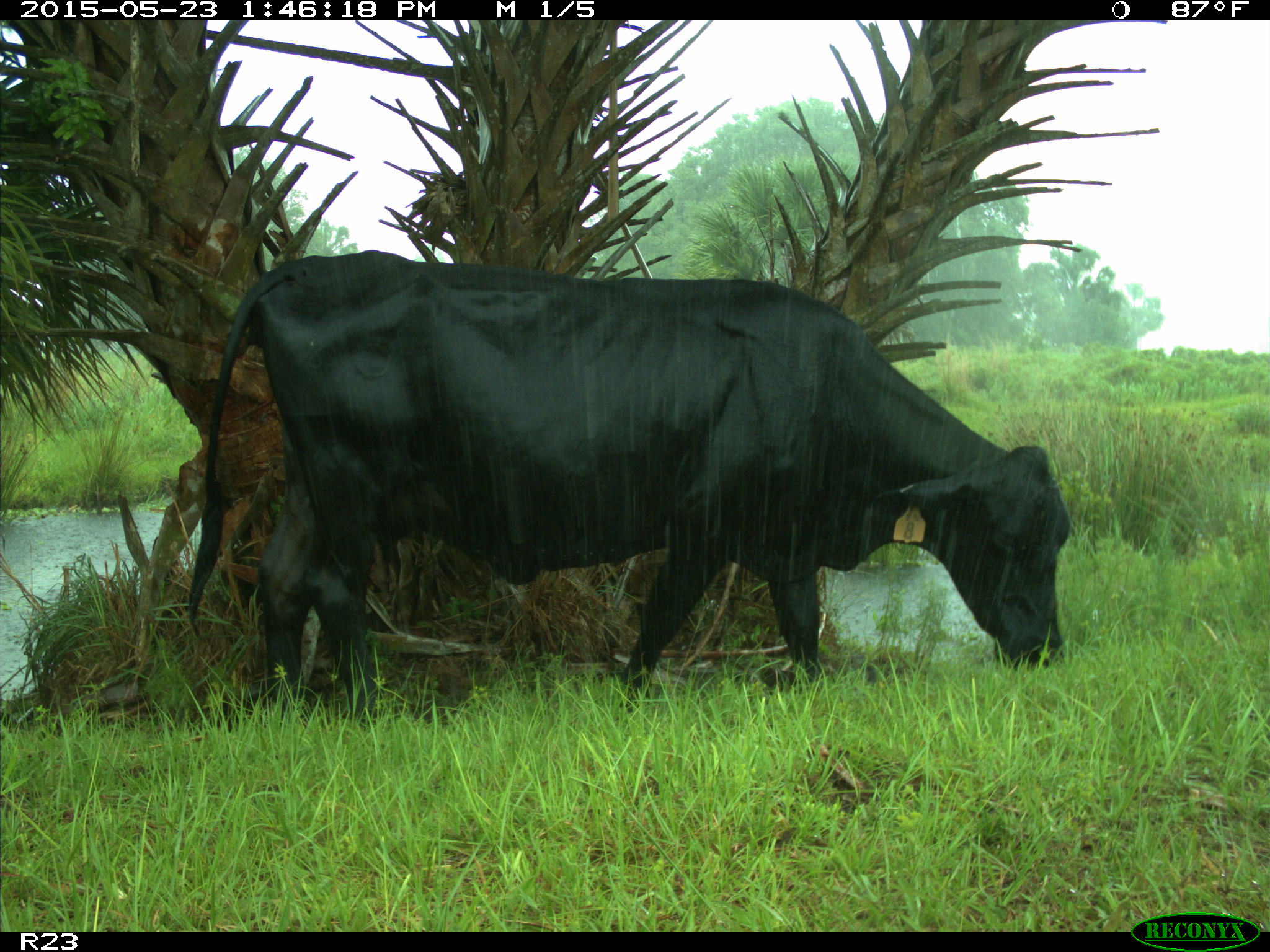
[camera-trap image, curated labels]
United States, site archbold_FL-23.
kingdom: Animalia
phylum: Chordata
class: Mammalia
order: Artiodactyla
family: Bovidae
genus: Bos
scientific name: Bos taurus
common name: domestic cow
Bos taurus (domestic cow).